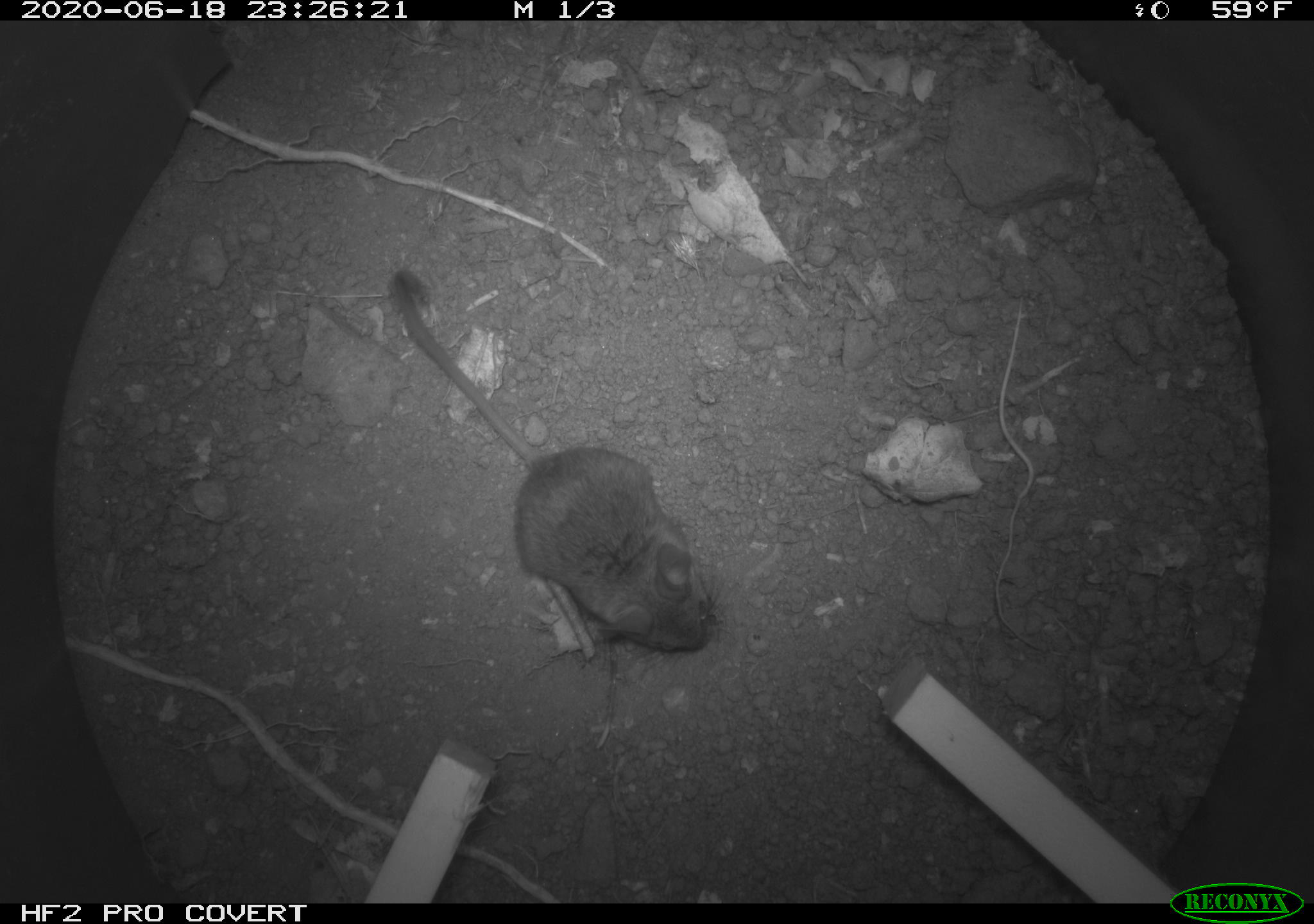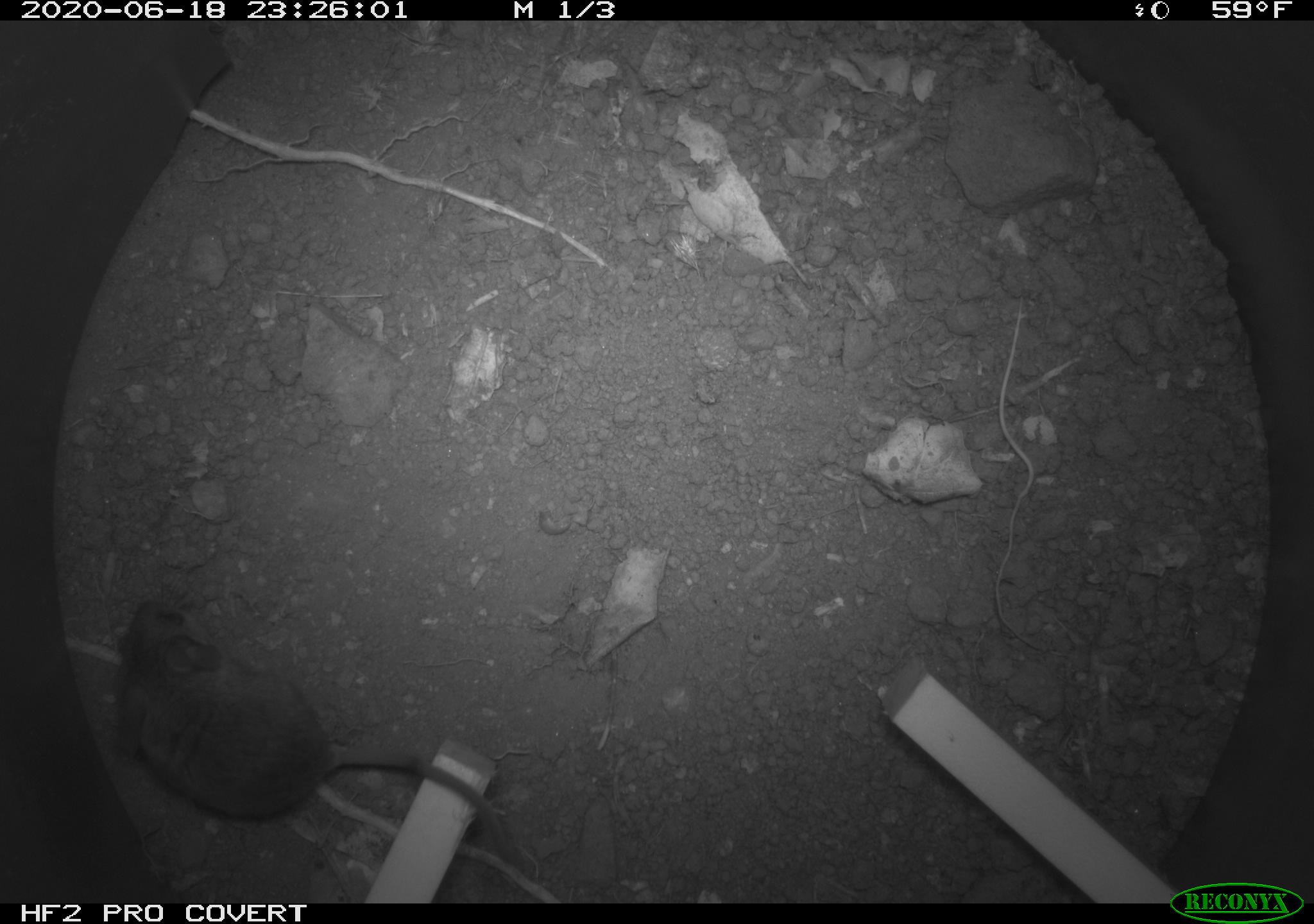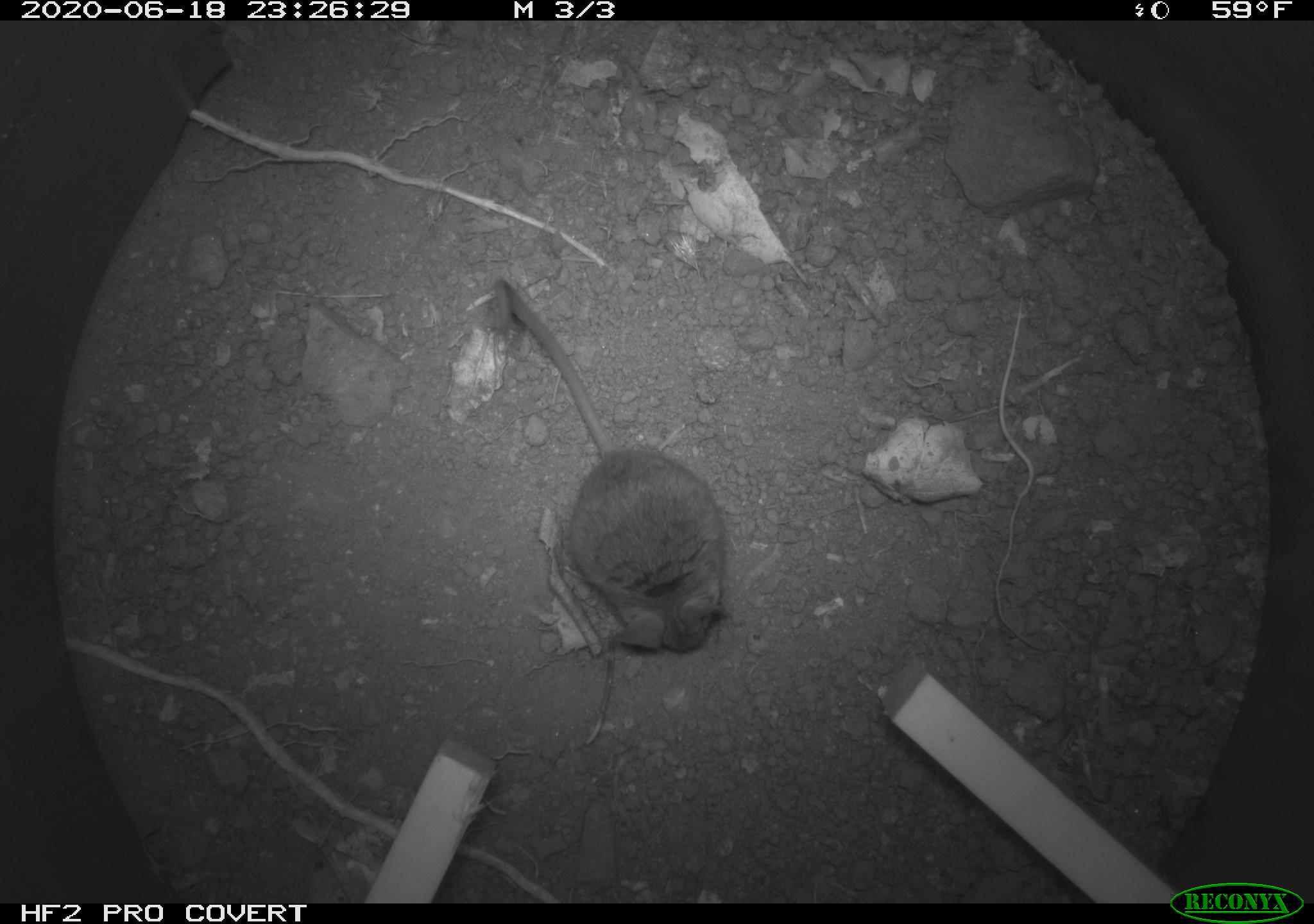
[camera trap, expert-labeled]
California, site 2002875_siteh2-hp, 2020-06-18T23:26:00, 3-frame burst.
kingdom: Animalia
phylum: Chordata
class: Mammalia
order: Rodentia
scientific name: Rodentia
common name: mouse species